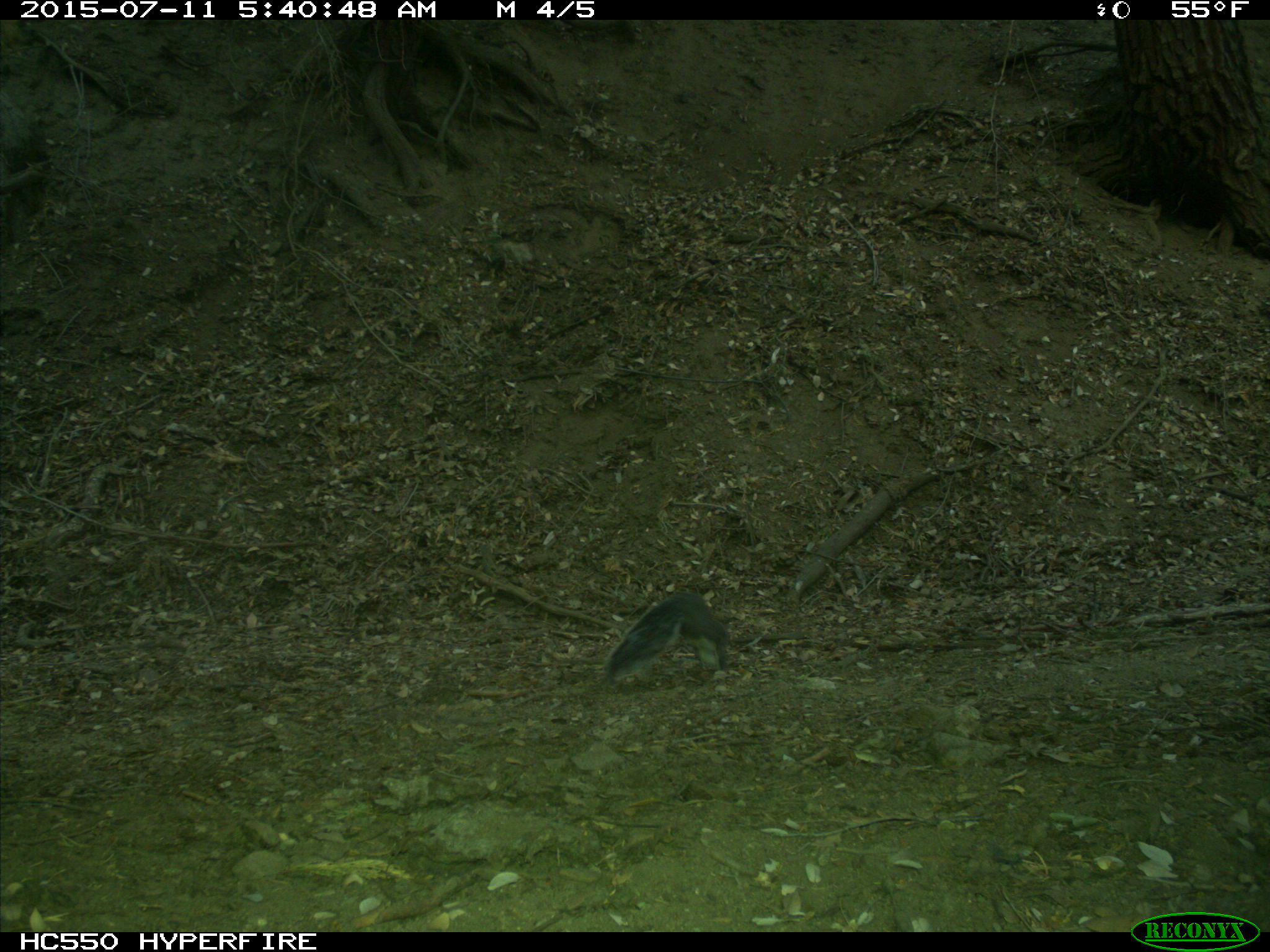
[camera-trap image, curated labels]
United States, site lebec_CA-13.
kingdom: Animalia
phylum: Chordata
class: Mammalia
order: Rodentia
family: Sciuridae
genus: Sciurus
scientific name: Sciurus carolinensis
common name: eastern gray squirrel